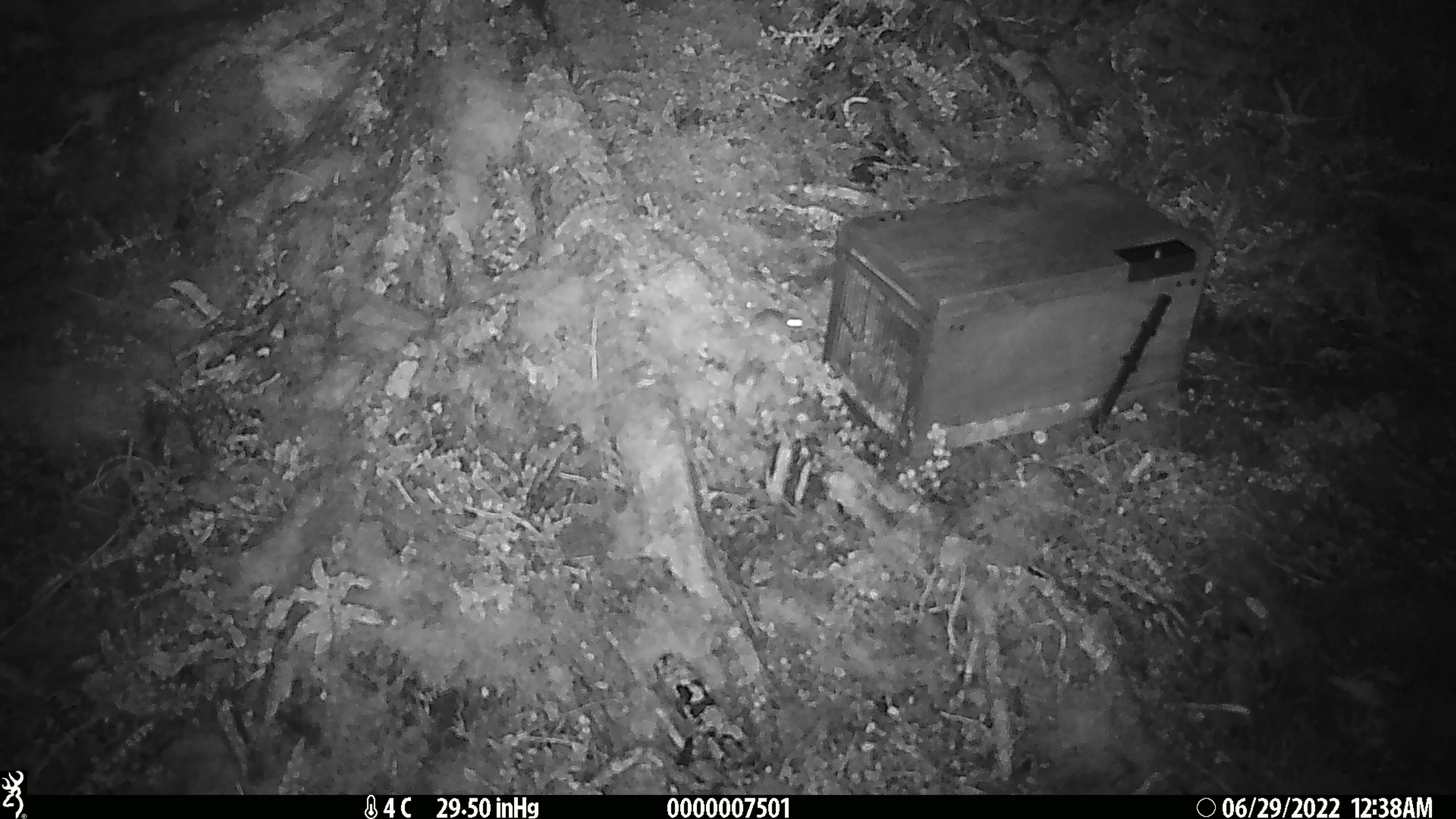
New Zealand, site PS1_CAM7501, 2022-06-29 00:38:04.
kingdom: Animalia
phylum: Chordata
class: Mammalia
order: Rodentia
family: Muridae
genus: Mus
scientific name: Mus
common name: mouse